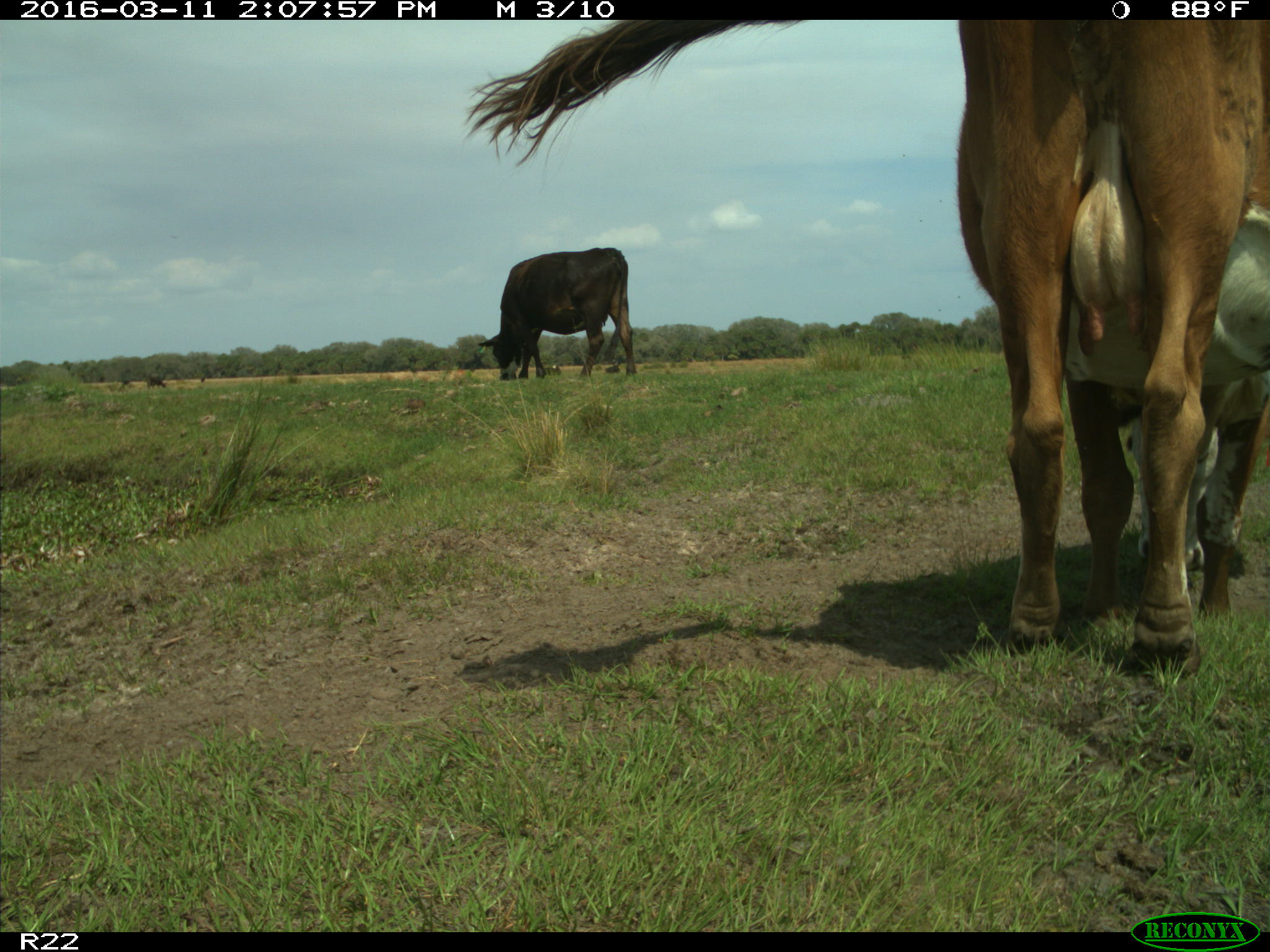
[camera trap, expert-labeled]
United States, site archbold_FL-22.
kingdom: Animalia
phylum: Chordata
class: Mammalia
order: Artiodactyla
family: Bovidae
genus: Bos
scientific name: Bos taurus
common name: domestic cow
Bos taurus (domestic cow).